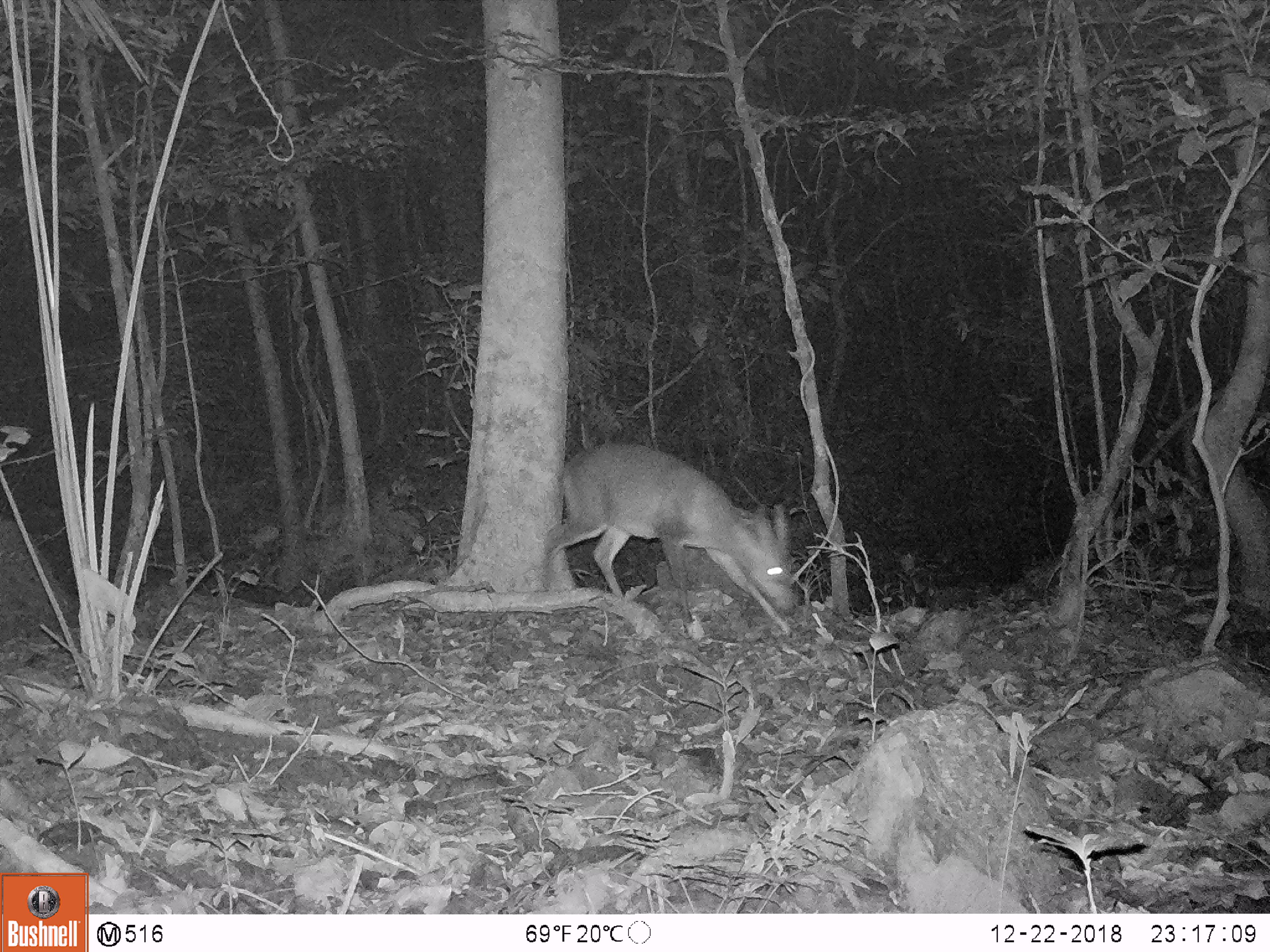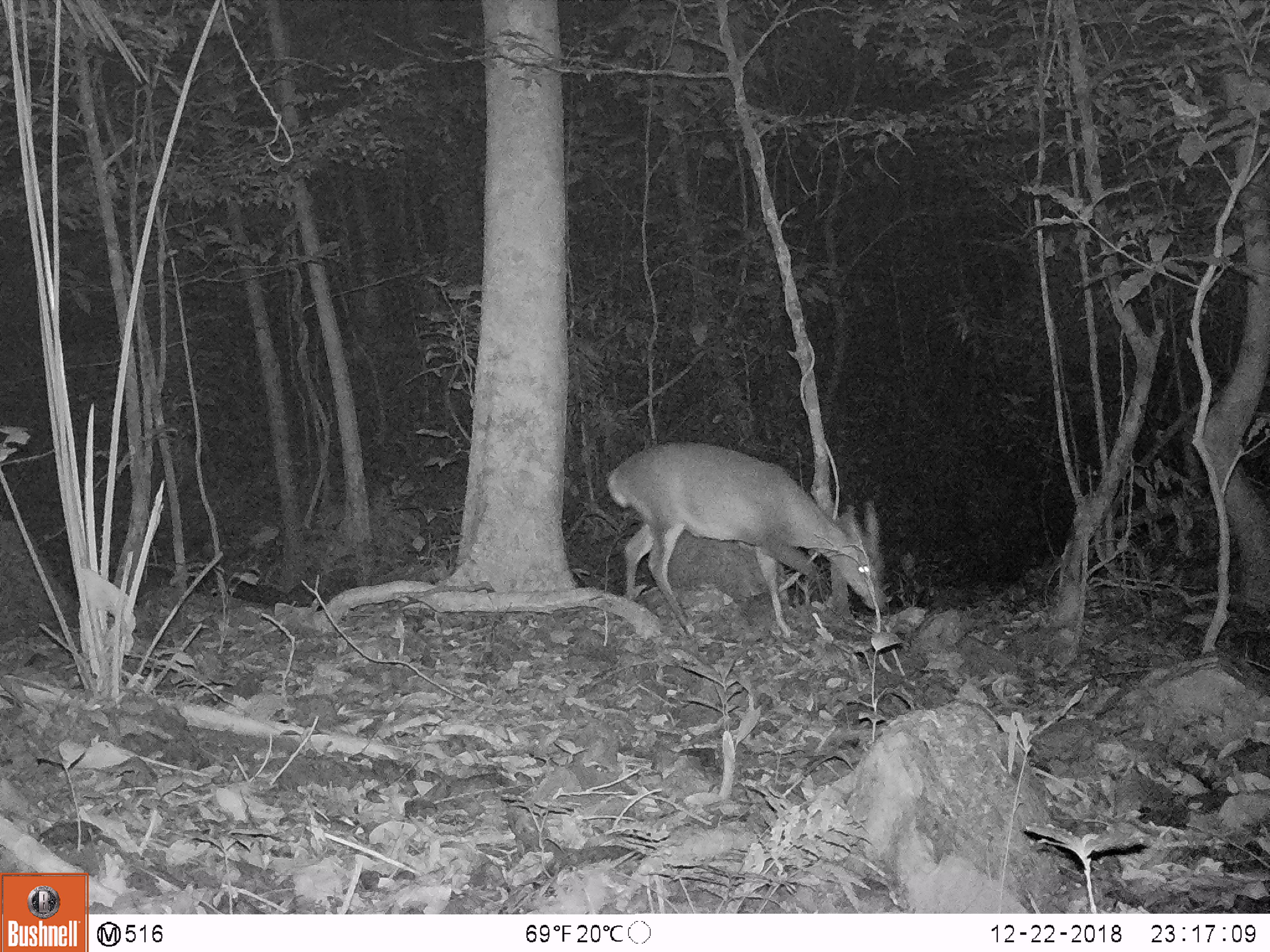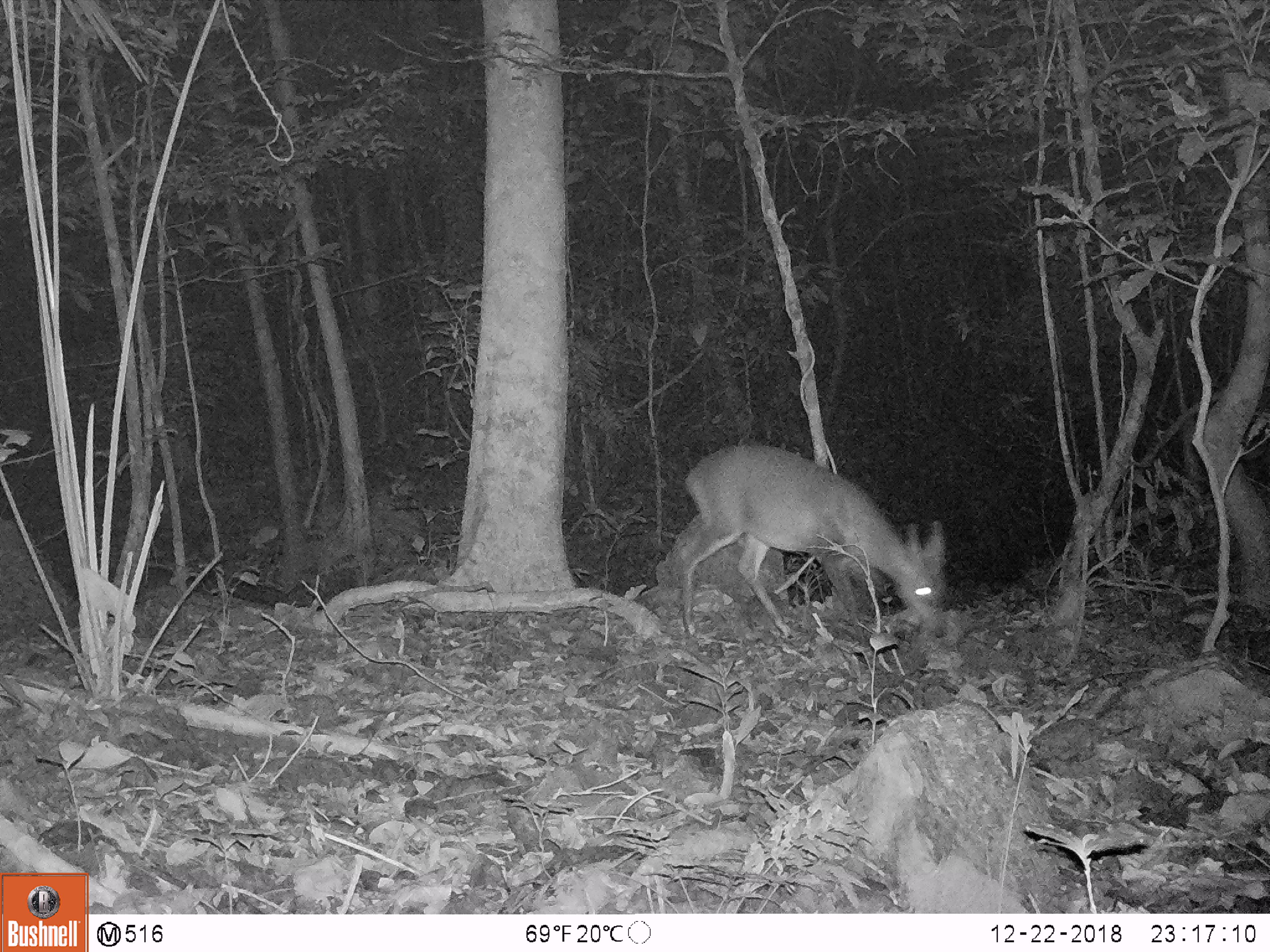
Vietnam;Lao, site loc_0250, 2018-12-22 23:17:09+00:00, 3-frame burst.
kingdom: Animalia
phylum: Chordata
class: Mammalia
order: Artiodactyla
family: Cervidae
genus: Muntiacus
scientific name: Muntiacus vuquangensis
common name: large-antlered muntjac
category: large antlered muntjac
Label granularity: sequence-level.